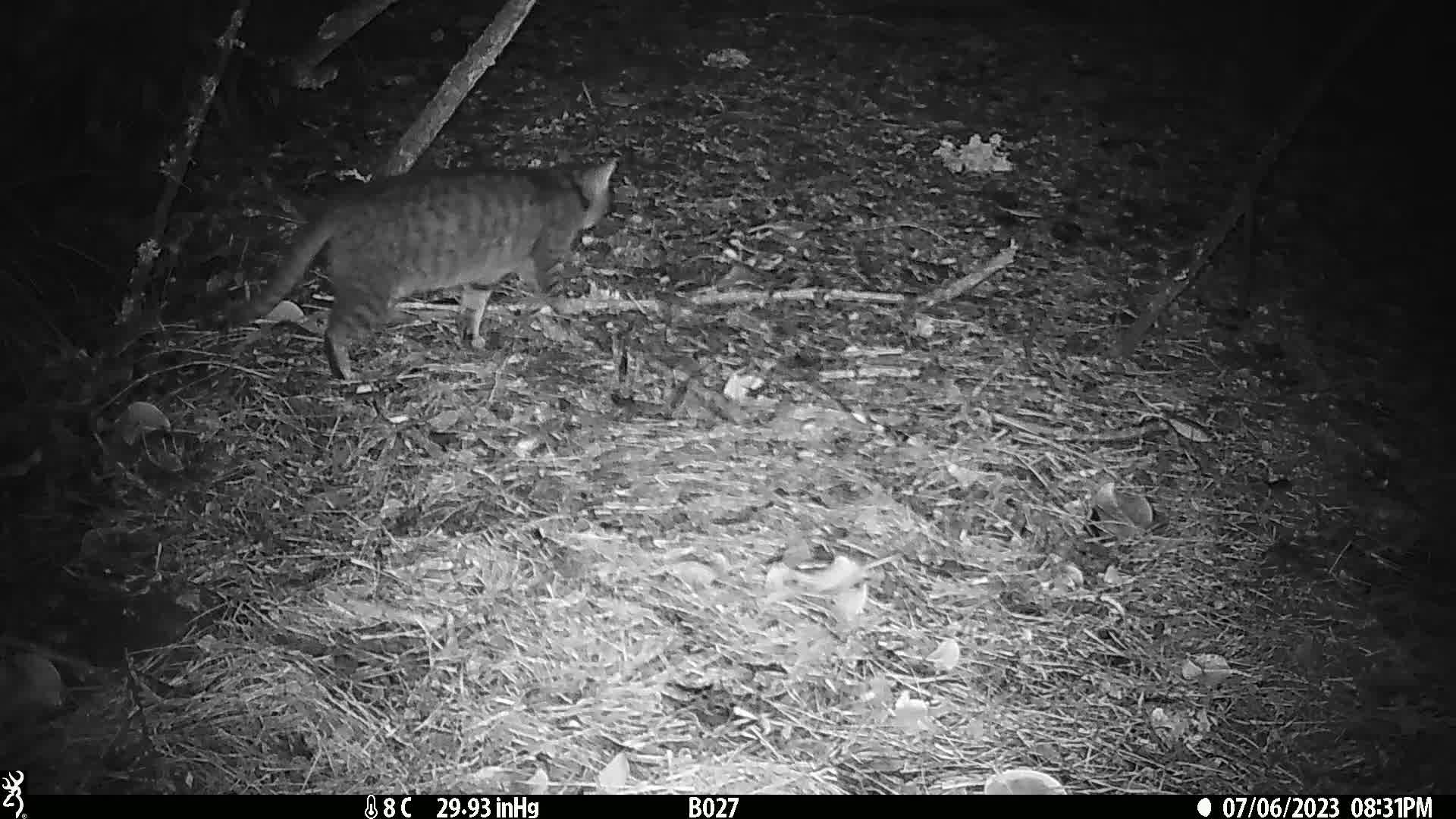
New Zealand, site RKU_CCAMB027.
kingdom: Animalia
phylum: Chordata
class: Mammalia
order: Carnivora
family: Felidae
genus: Felis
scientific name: Felis catus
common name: domestic cat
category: cat